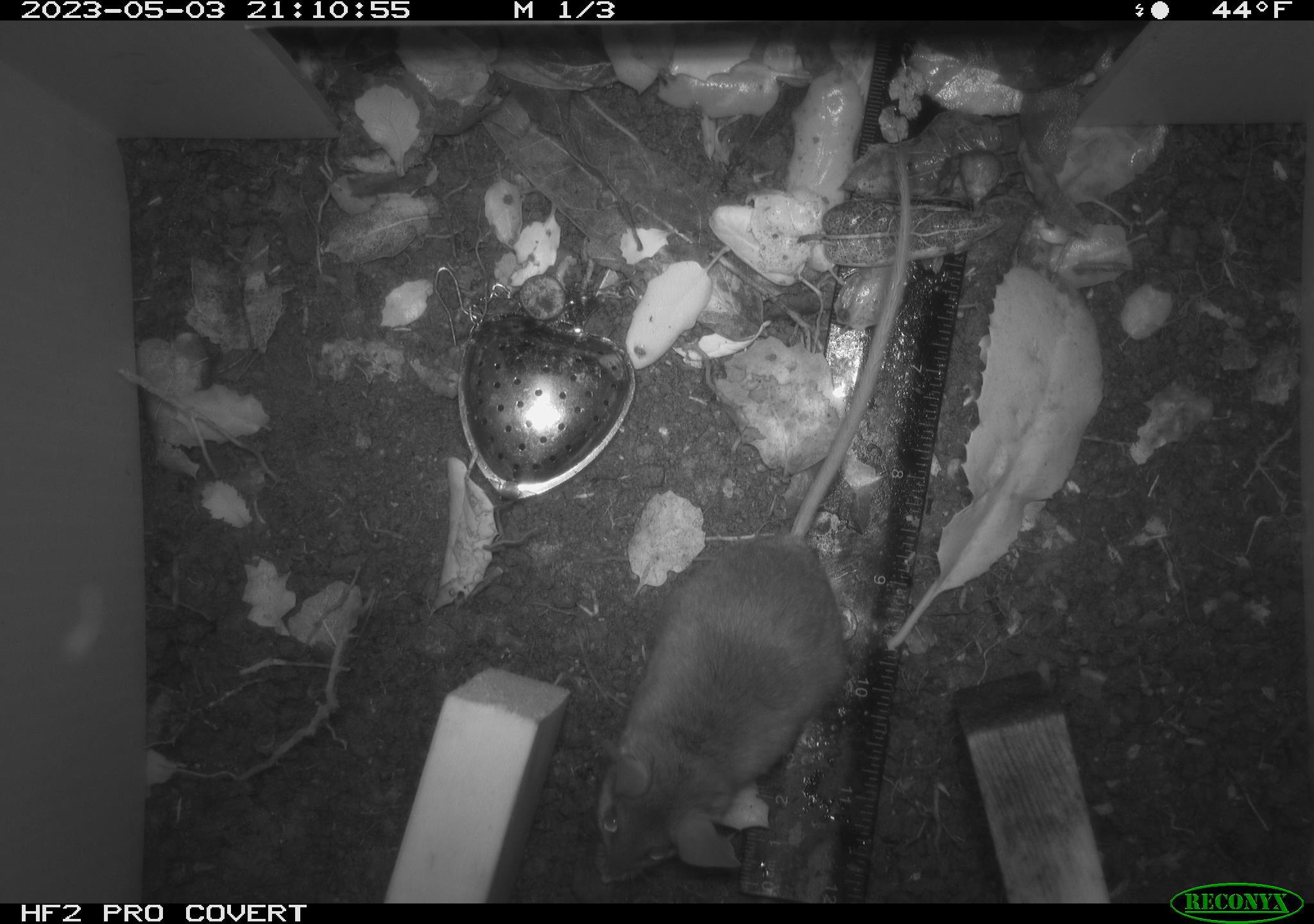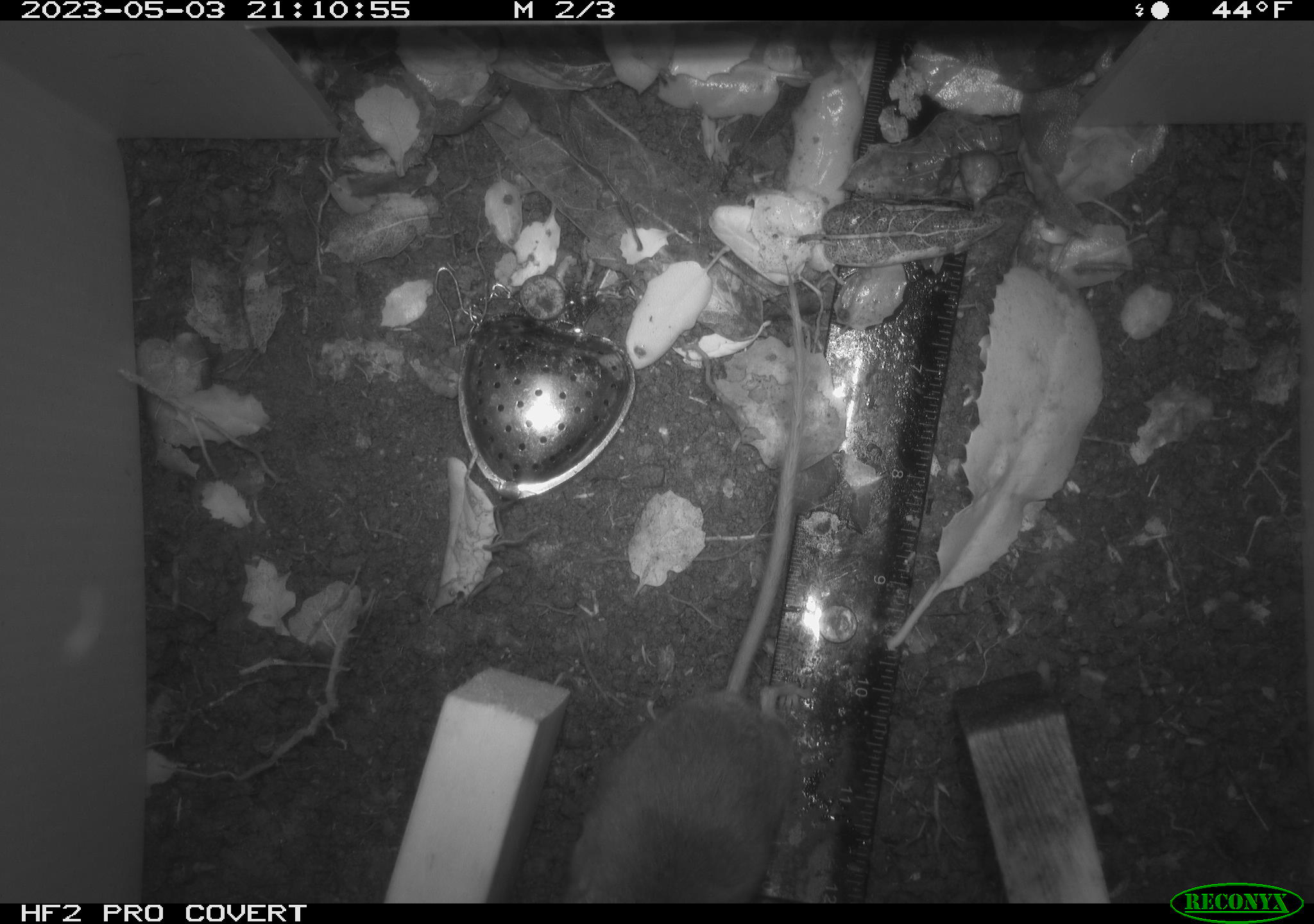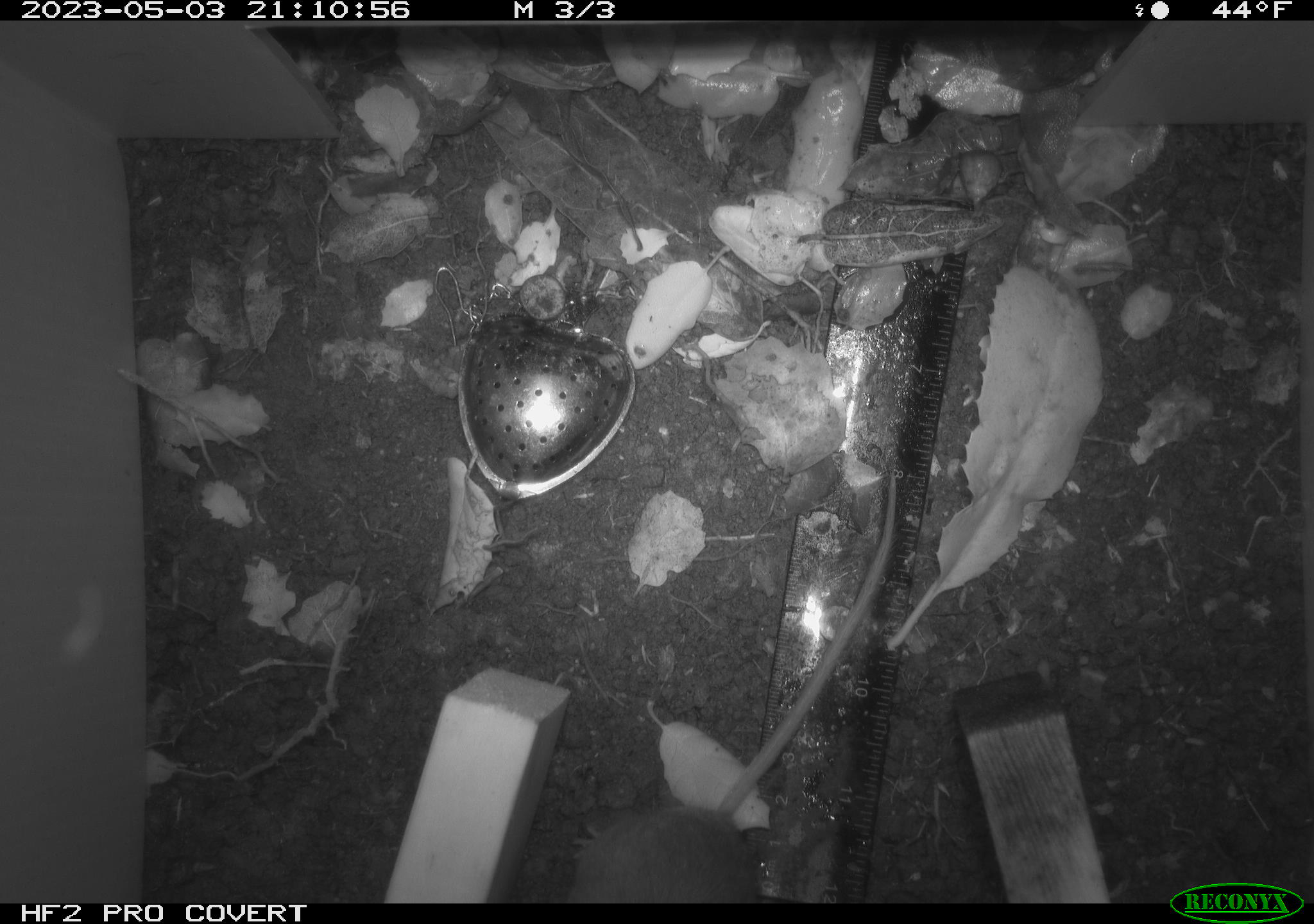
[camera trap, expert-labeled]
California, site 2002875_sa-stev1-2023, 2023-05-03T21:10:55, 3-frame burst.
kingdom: Animalia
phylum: Chordata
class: Mammalia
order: Rodentia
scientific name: Rodentia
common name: mouse species